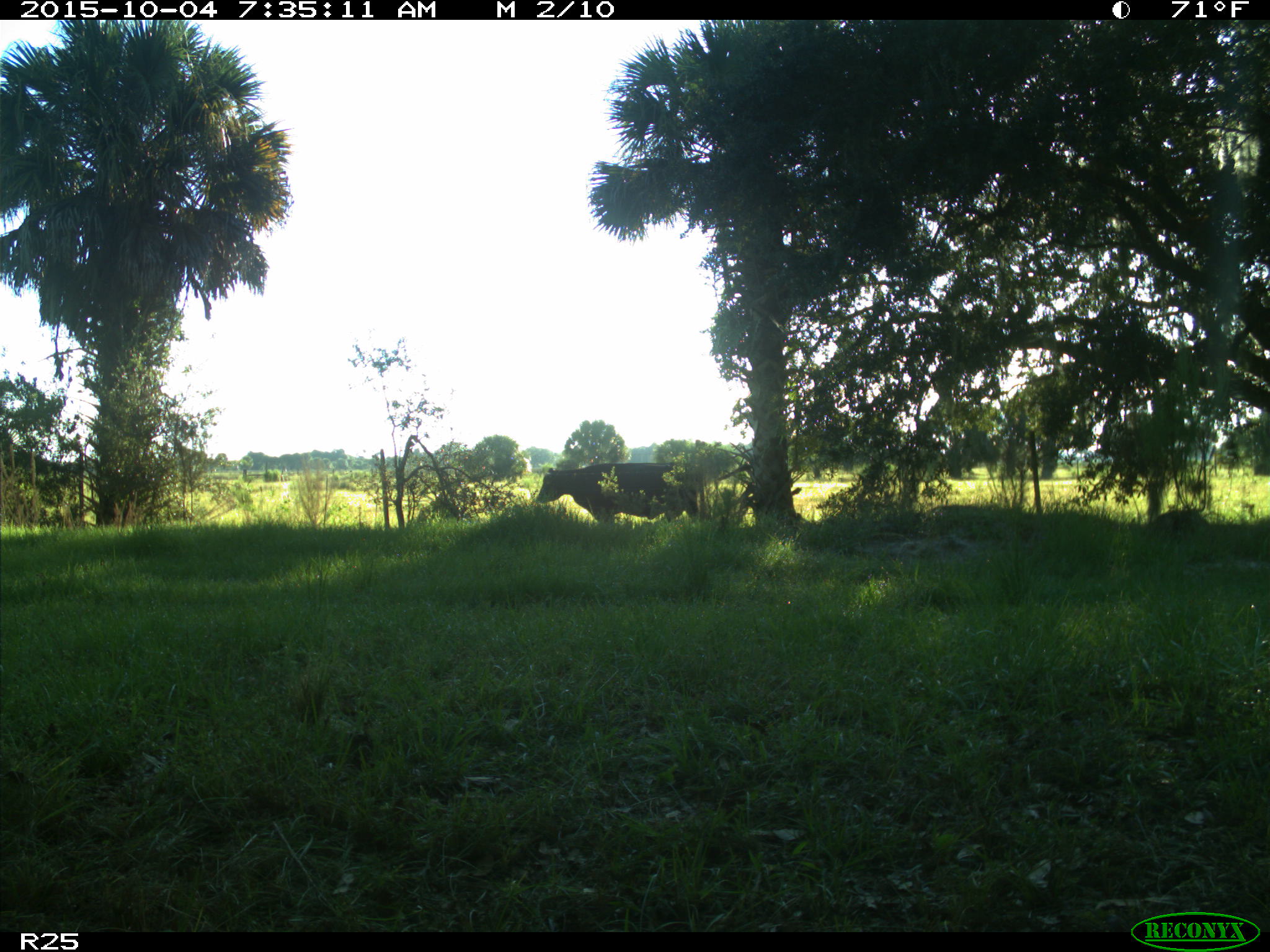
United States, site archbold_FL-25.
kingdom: Animalia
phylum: Chordata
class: Mammalia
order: Artiodactyla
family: Bovidae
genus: Bos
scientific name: Bos taurus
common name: domestic cow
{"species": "Bos taurus (domestic cow)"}